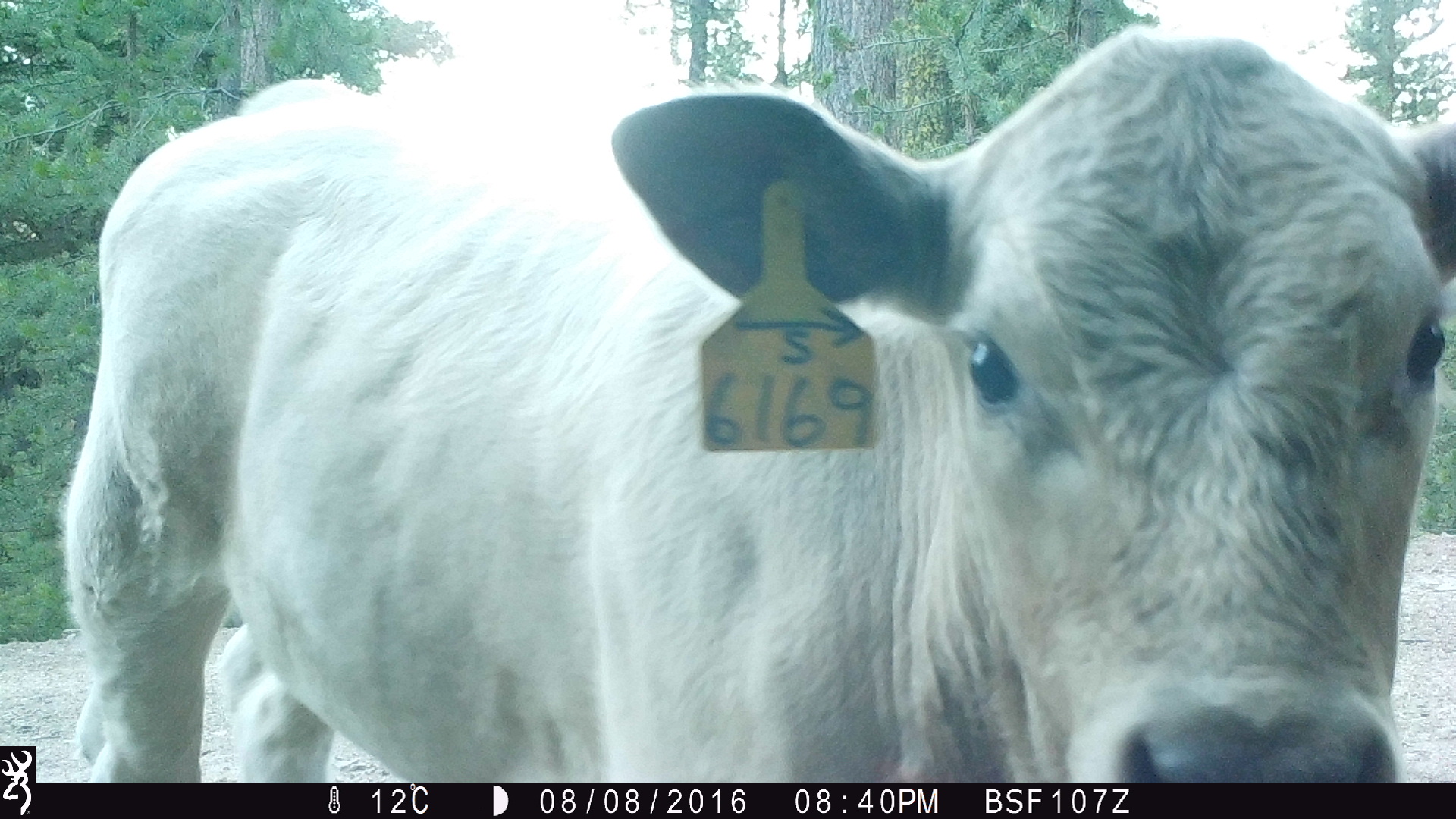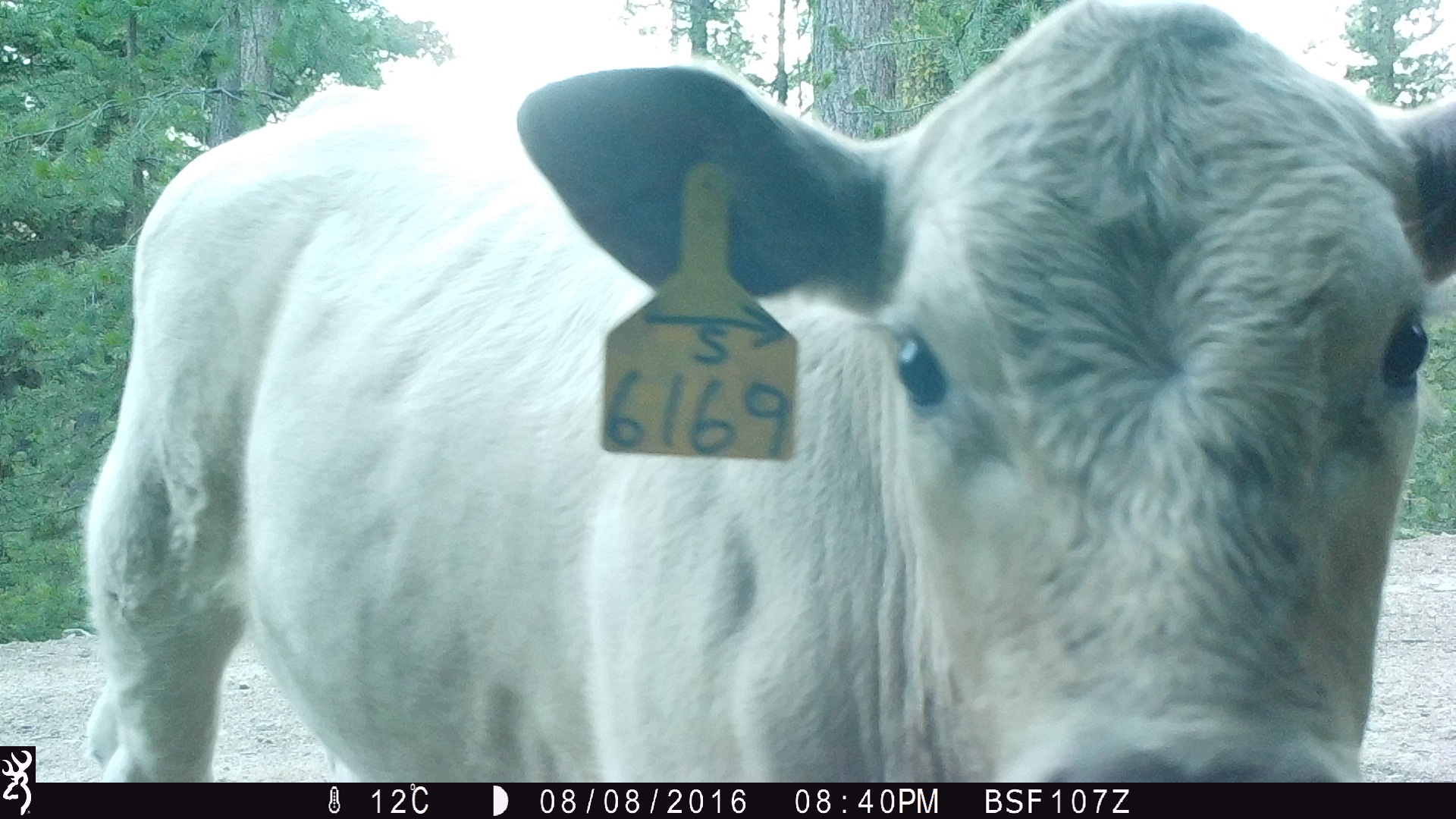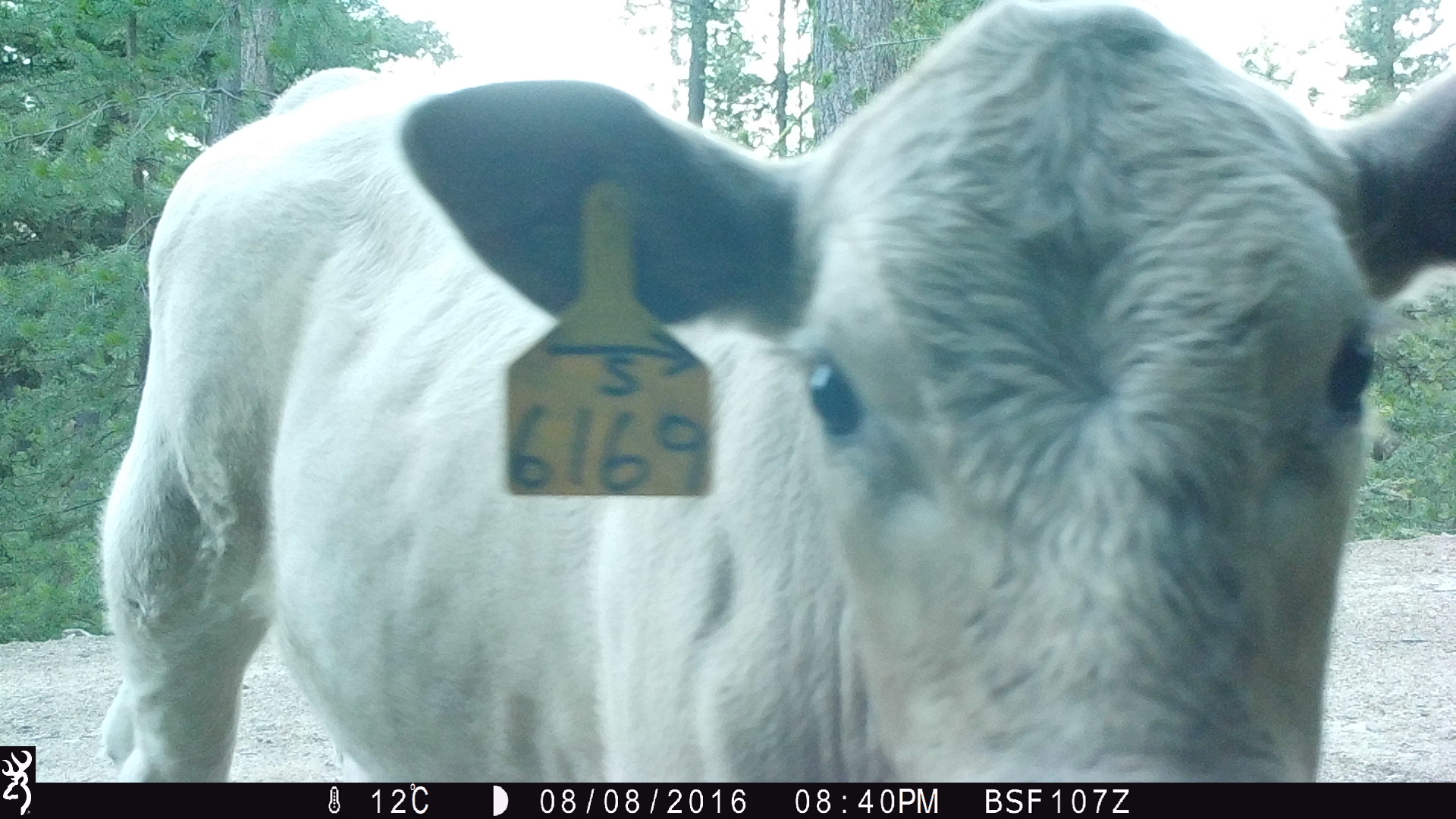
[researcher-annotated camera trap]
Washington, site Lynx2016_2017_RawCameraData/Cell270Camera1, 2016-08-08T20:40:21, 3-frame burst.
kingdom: Animalia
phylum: Chordata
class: Mammalia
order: Artiodactyla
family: Bovidae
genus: Bos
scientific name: Bos taurus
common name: domestic cattle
Domestic cattle (Bos taurus). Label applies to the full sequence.